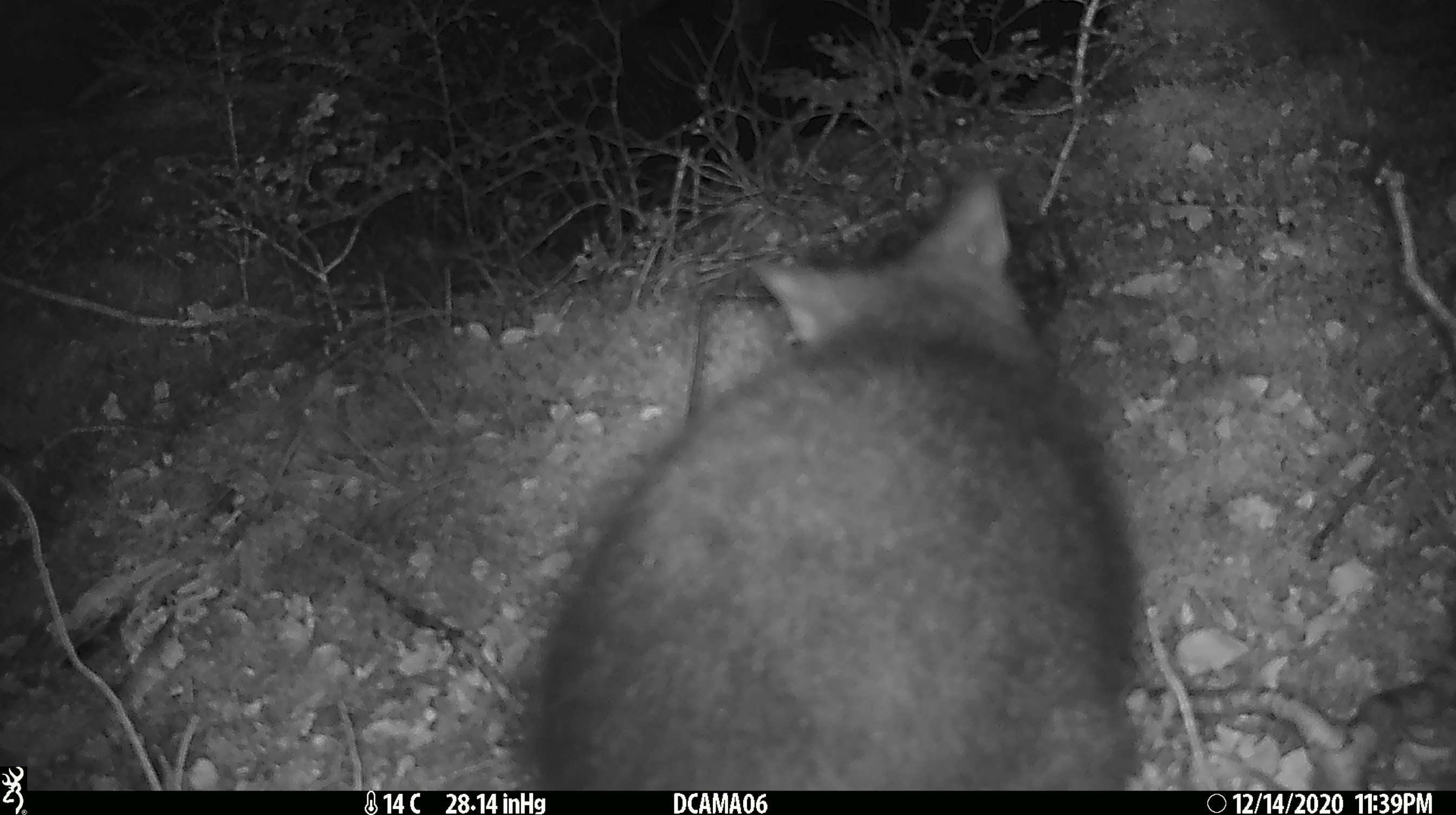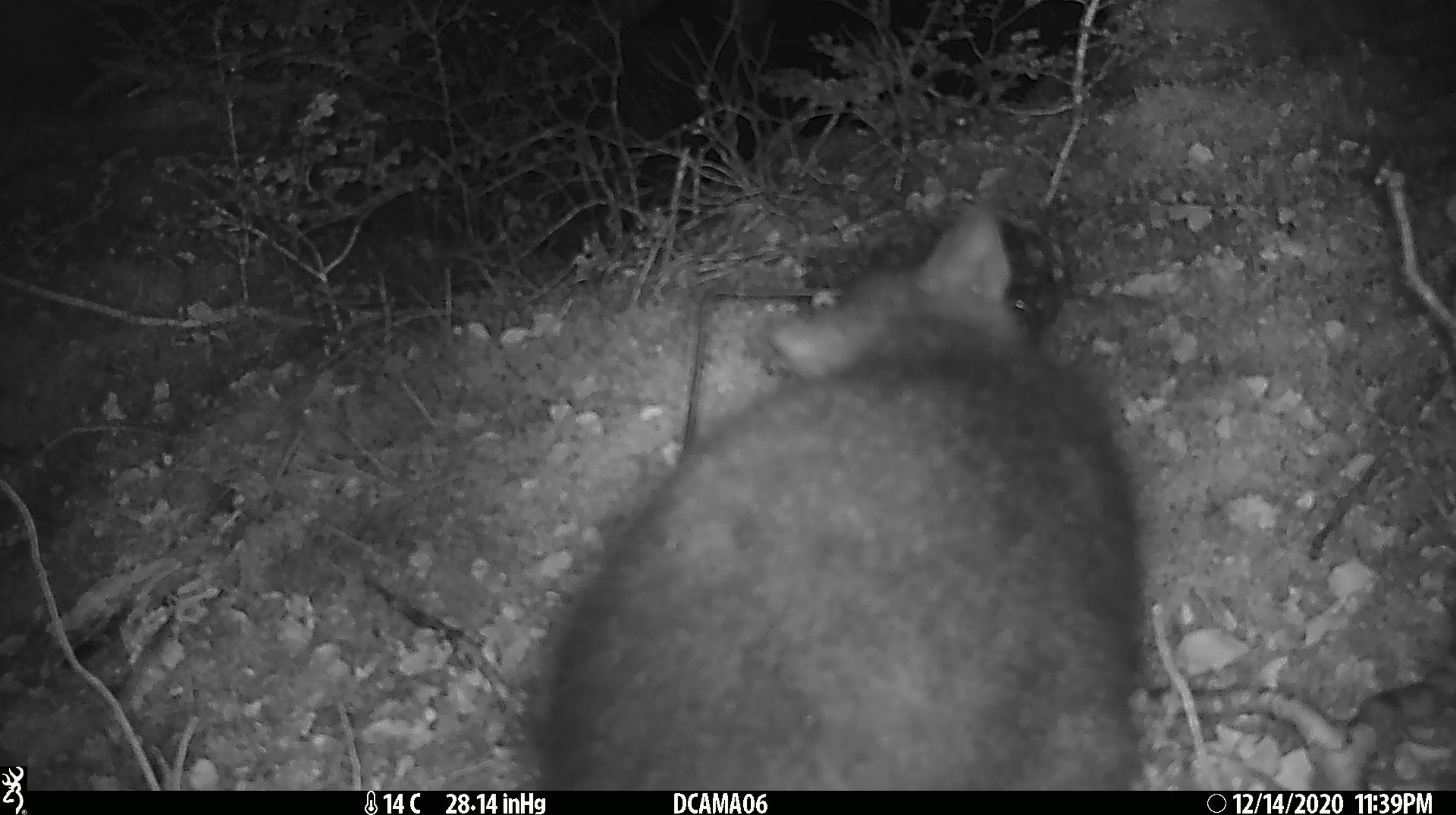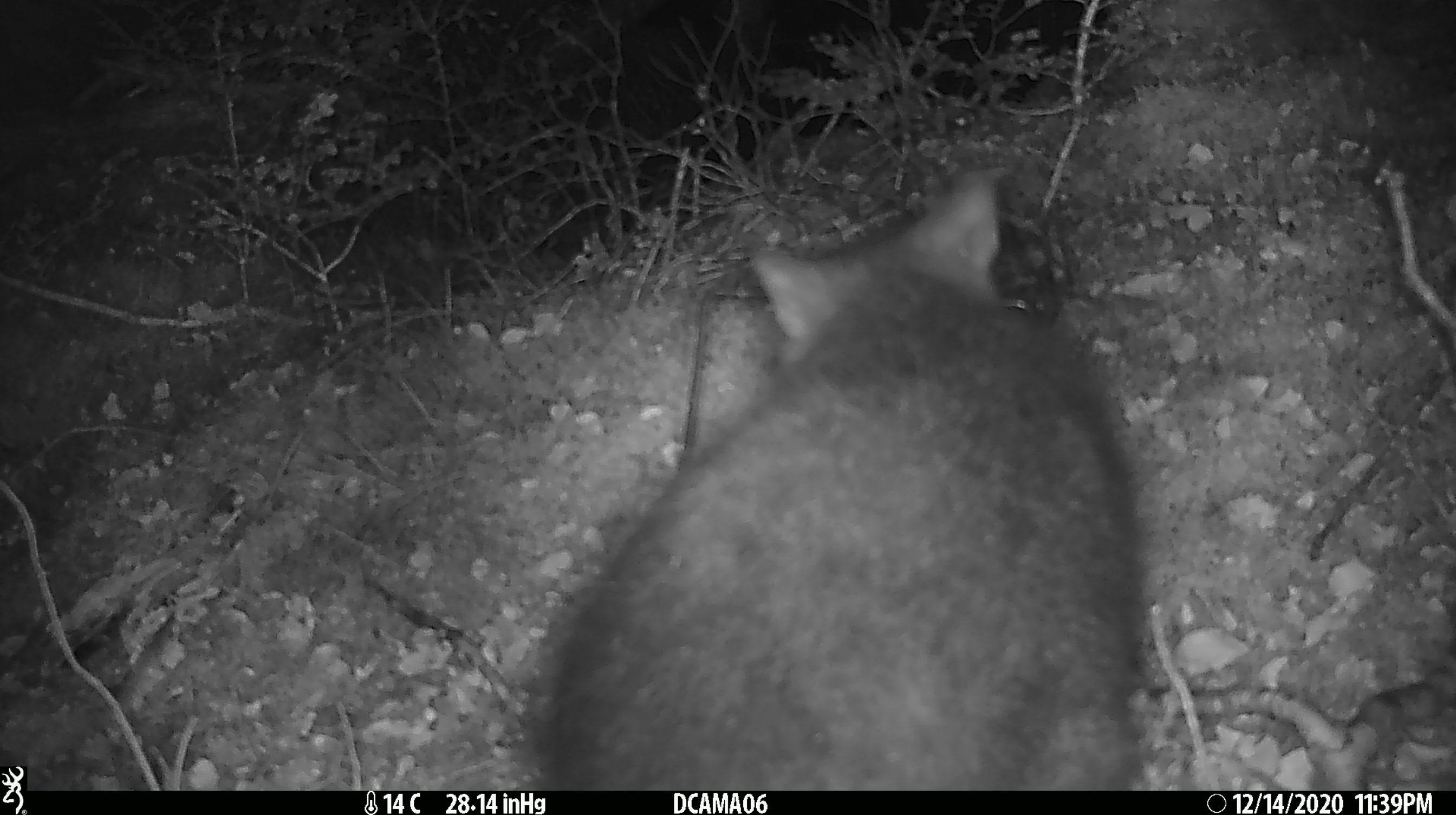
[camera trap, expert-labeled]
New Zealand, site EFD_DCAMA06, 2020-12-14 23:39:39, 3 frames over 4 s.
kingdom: Animalia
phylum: Chordata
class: Mammalia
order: Diprotodontia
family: Phalangeridae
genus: Trichosurus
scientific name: Trichosurus vulpecula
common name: common brushtail possum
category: possum